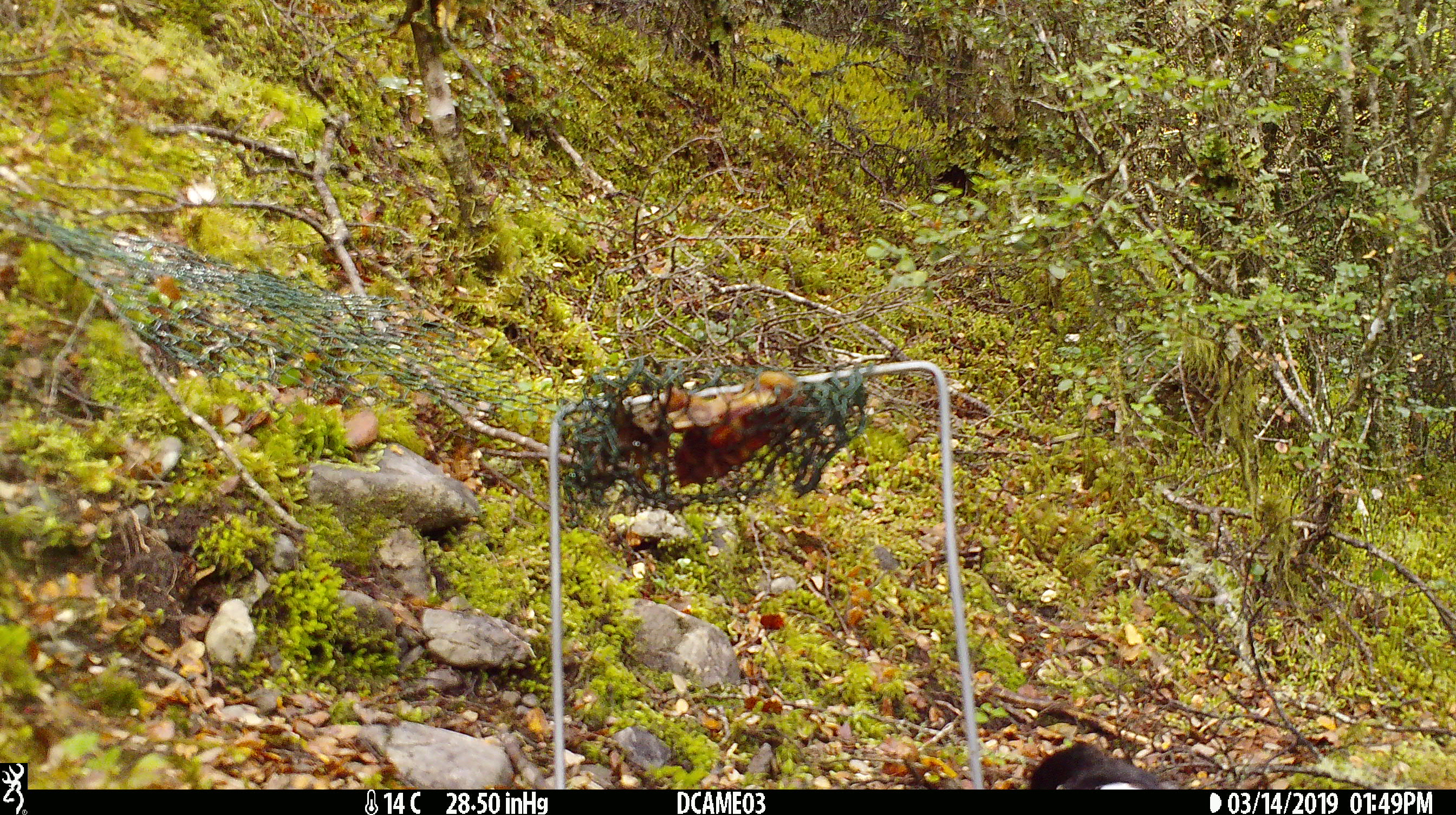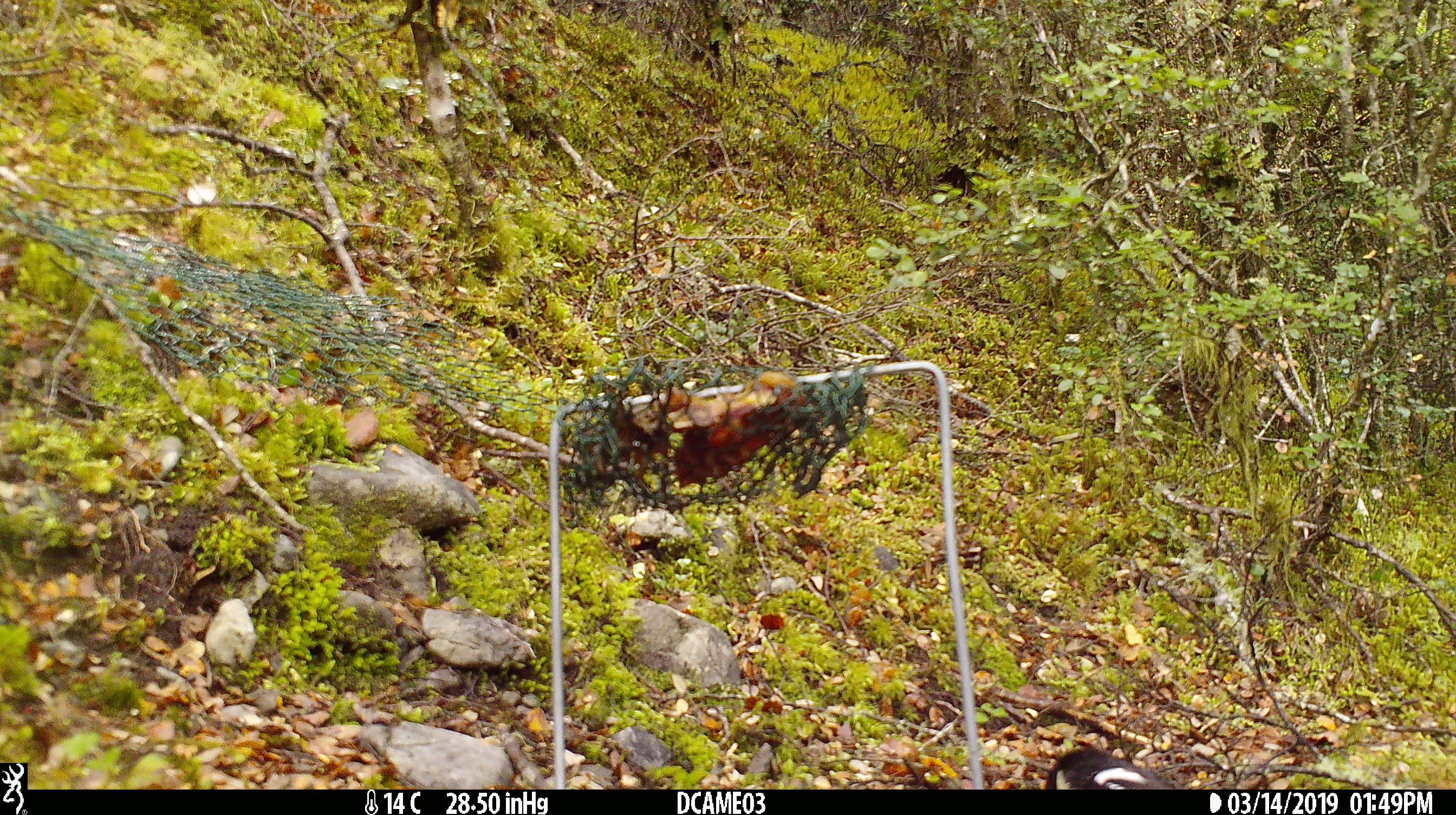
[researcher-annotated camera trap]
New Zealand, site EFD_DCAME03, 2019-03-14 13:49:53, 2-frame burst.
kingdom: Animalia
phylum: Chordata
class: Aves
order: Passeriformes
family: Petroicidae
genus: Petroica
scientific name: Petroica macrocephala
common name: tomtit